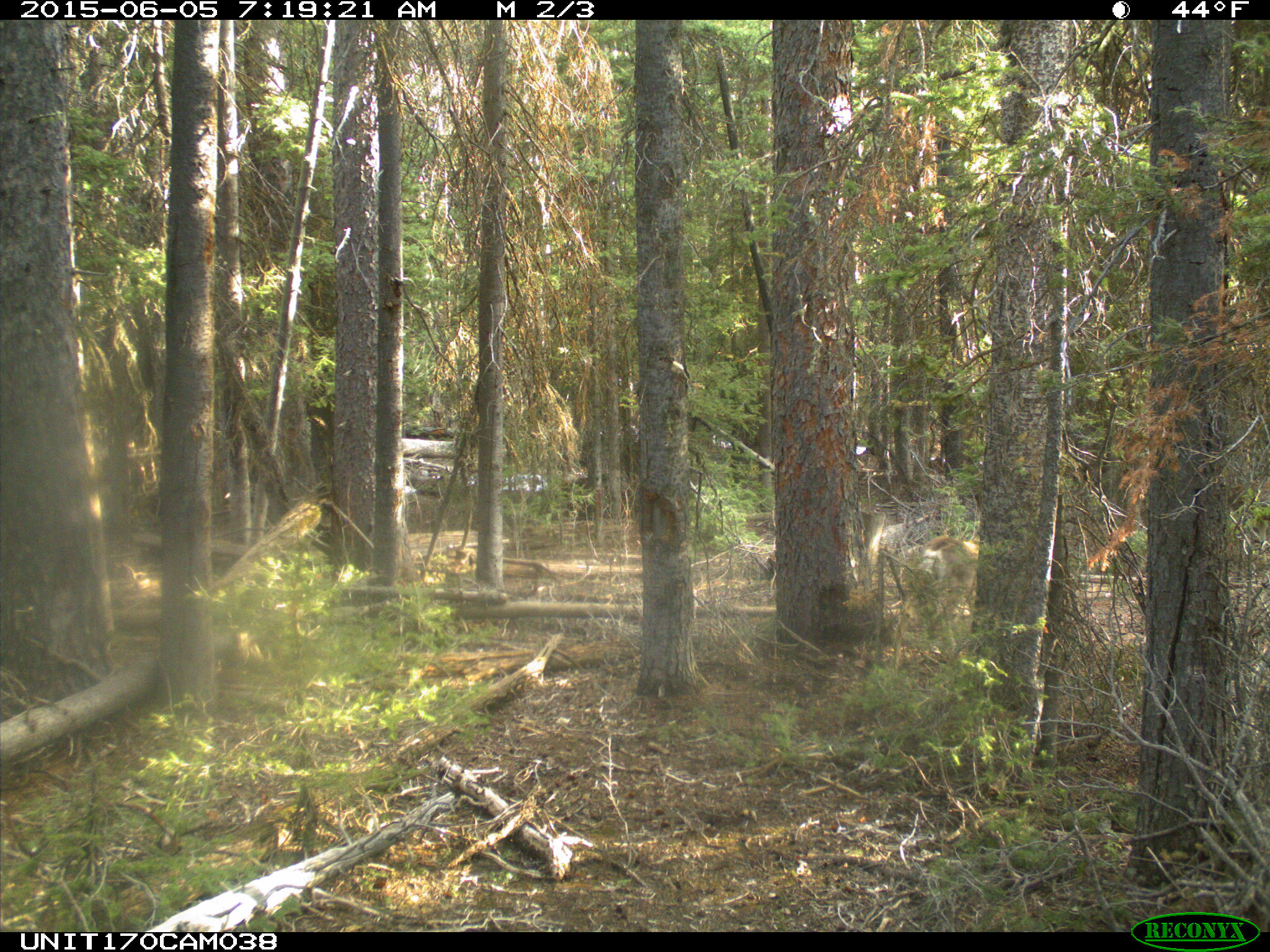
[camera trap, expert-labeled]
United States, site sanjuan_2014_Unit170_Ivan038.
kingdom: Animalia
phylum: Chordata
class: Mammalia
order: Artiodactyla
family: Cervidae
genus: Odocoileus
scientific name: Odocoileus hemionus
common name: mule deer